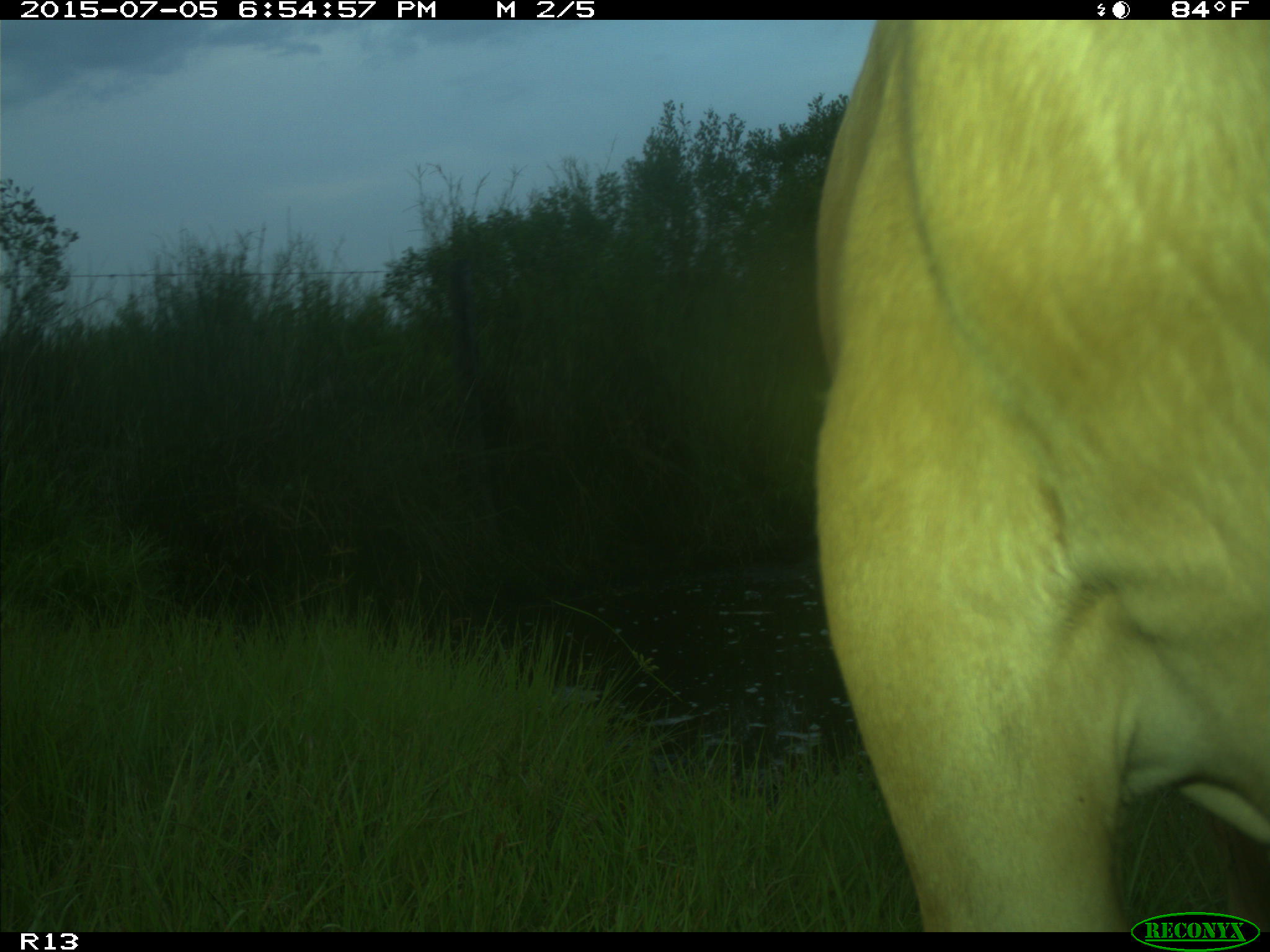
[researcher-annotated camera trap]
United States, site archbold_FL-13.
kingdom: Animalia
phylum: Chordata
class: Mammalia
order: Artiodactyla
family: Bovidae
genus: Bos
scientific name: Bos taurus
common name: domestic cow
Bos taurus (domestic cow).